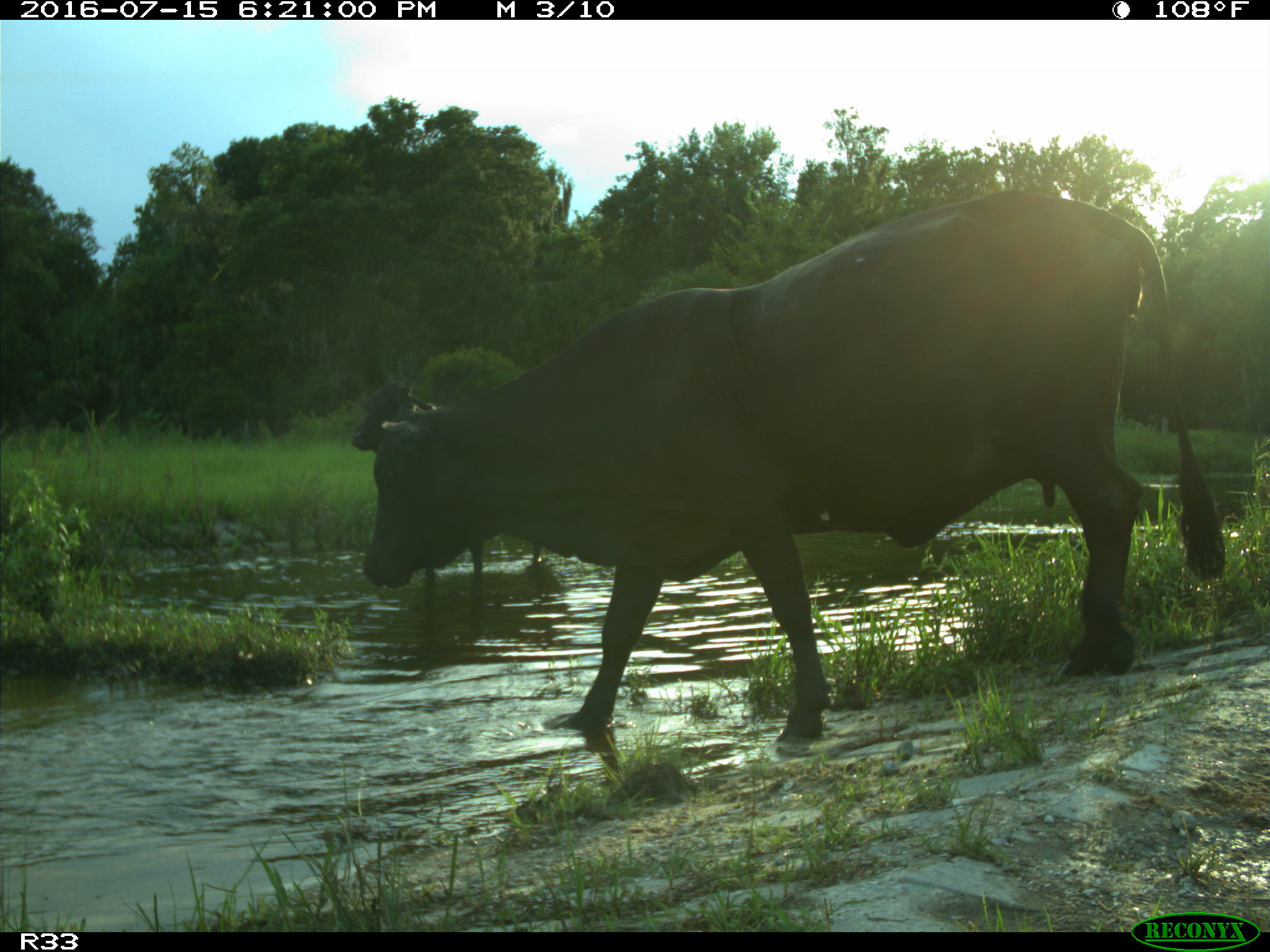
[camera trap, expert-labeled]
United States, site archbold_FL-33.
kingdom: Animalia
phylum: Chordata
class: Mammalia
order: Artiodactyla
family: Bovidae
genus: Bos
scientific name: Bos taurus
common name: domestic cow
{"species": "Bos taurus (domestic cow)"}